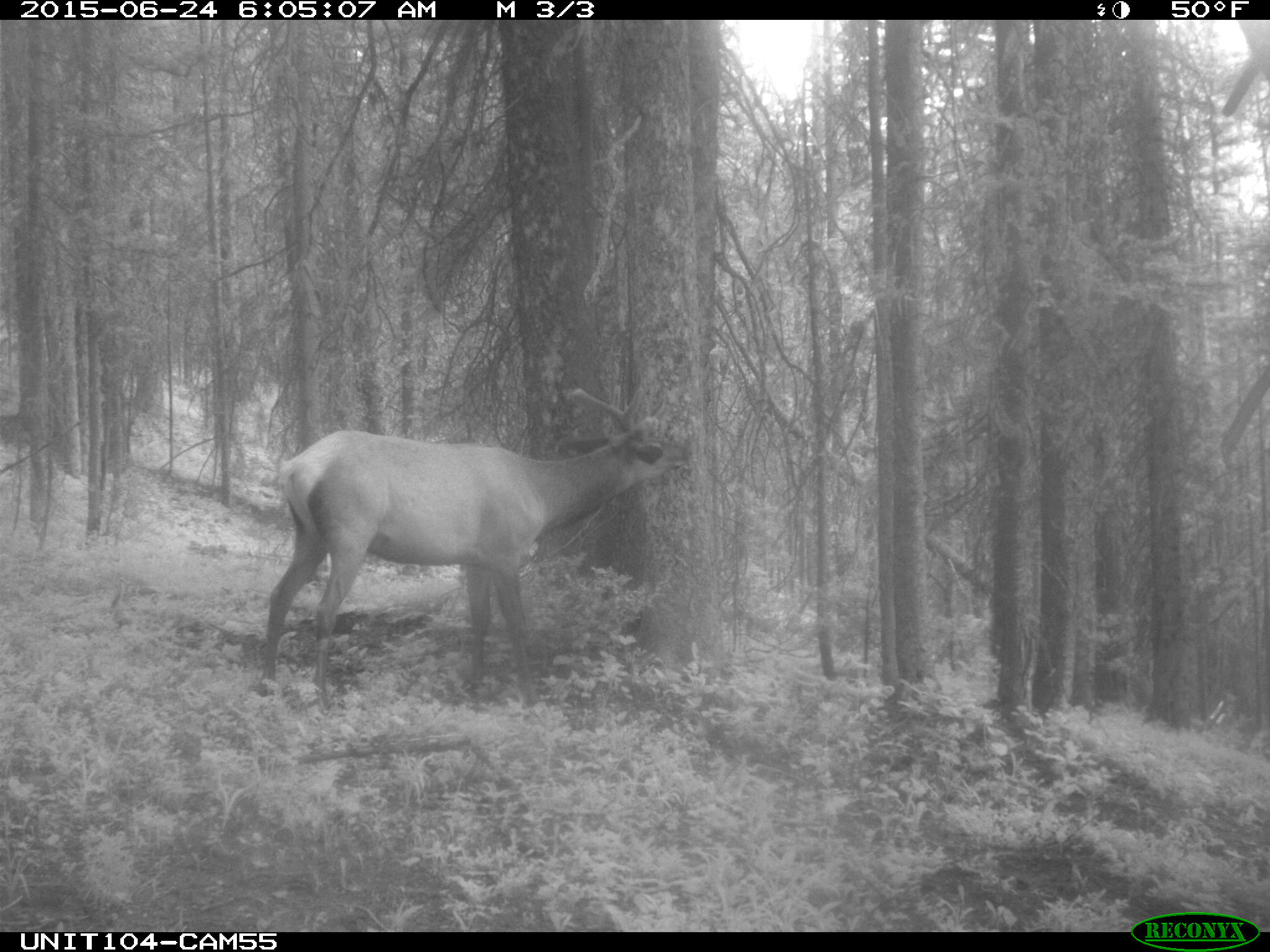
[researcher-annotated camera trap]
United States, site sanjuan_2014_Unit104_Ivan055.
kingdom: Animalia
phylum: Chordata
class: Mammalia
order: Artiodactyla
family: Cervidae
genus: Cervus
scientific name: Cervus elaphus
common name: red deer